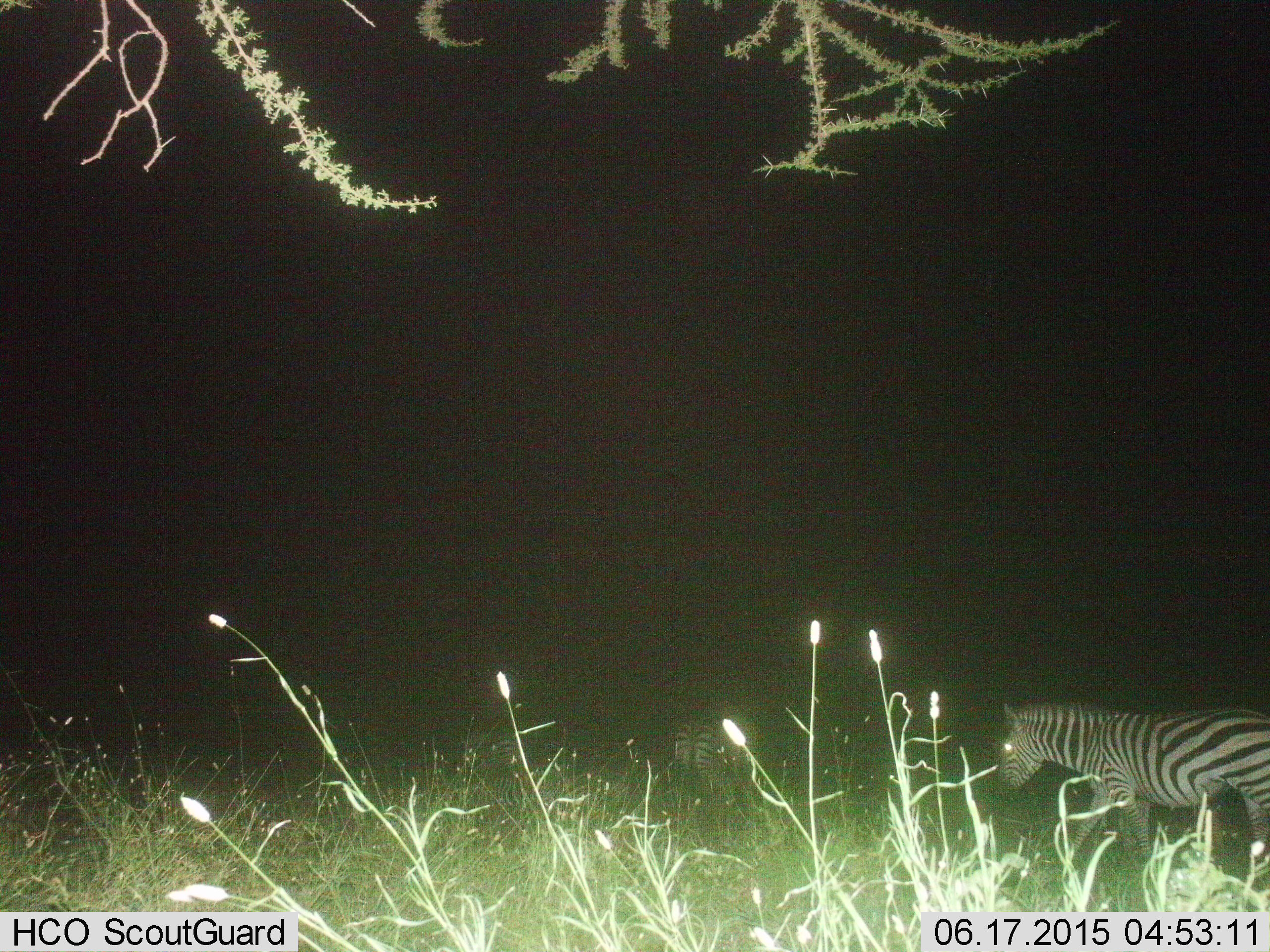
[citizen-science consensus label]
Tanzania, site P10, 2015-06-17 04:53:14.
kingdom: Animalia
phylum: Chordata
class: Mammalia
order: Perissodactyla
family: Equidae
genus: Equus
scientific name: Equus quagga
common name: plains zebra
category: zebra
Zebra (plains zebra) (Equus quagga), count 2. Behavior (volunteer vote fractions): standing 40%, resting 0%, moving 70%, interacting 0%. Young present (vote fraction): 0%. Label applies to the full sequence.